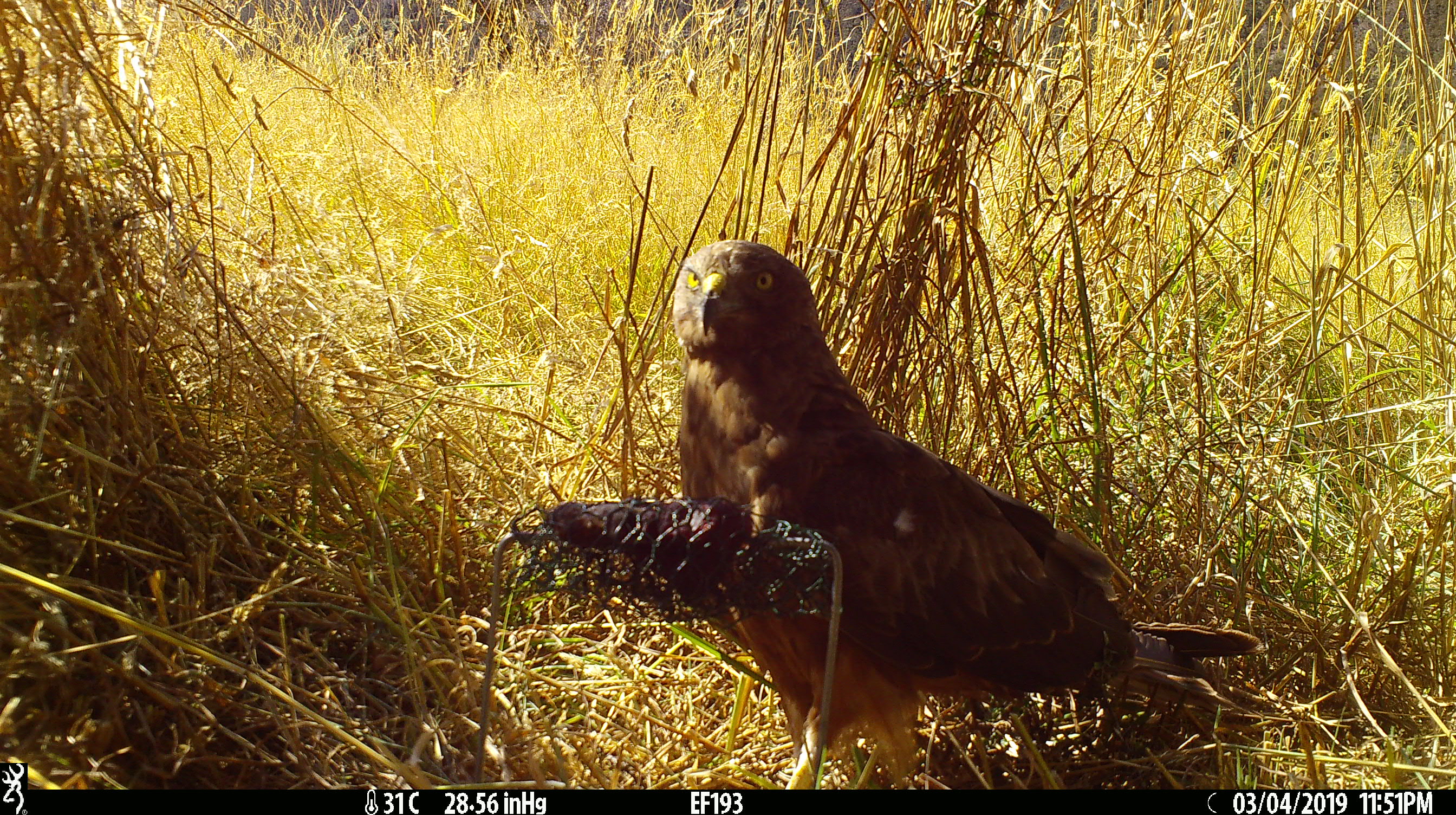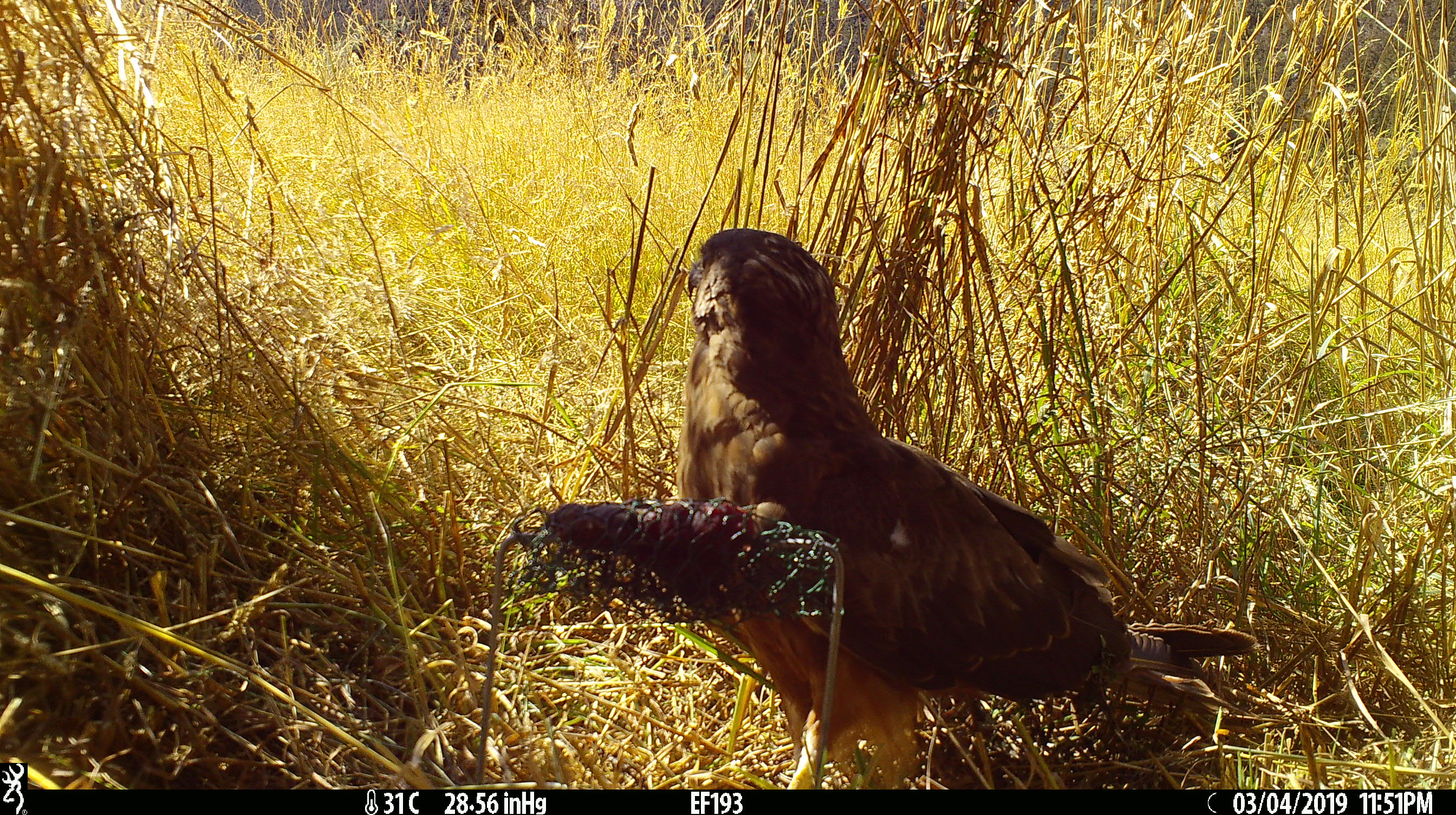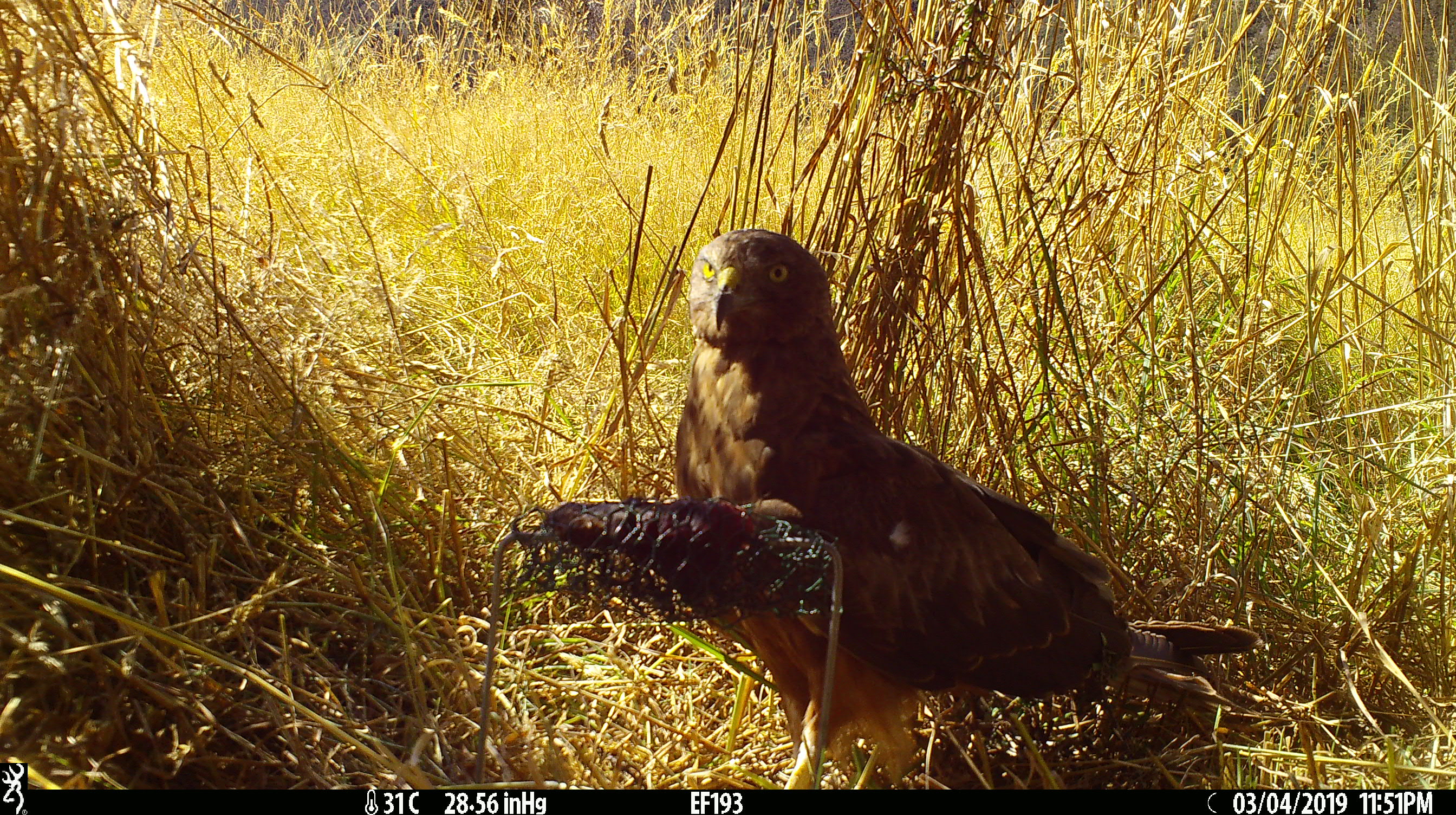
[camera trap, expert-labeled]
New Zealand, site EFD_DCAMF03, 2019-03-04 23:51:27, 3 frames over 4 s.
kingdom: Animalia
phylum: Chordata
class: Aves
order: Accipitriformes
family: Accipitridae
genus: Circus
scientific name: Circus approximans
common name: swamp harrier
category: harrier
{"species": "harrier (swamp harrier) (Circus approximans)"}